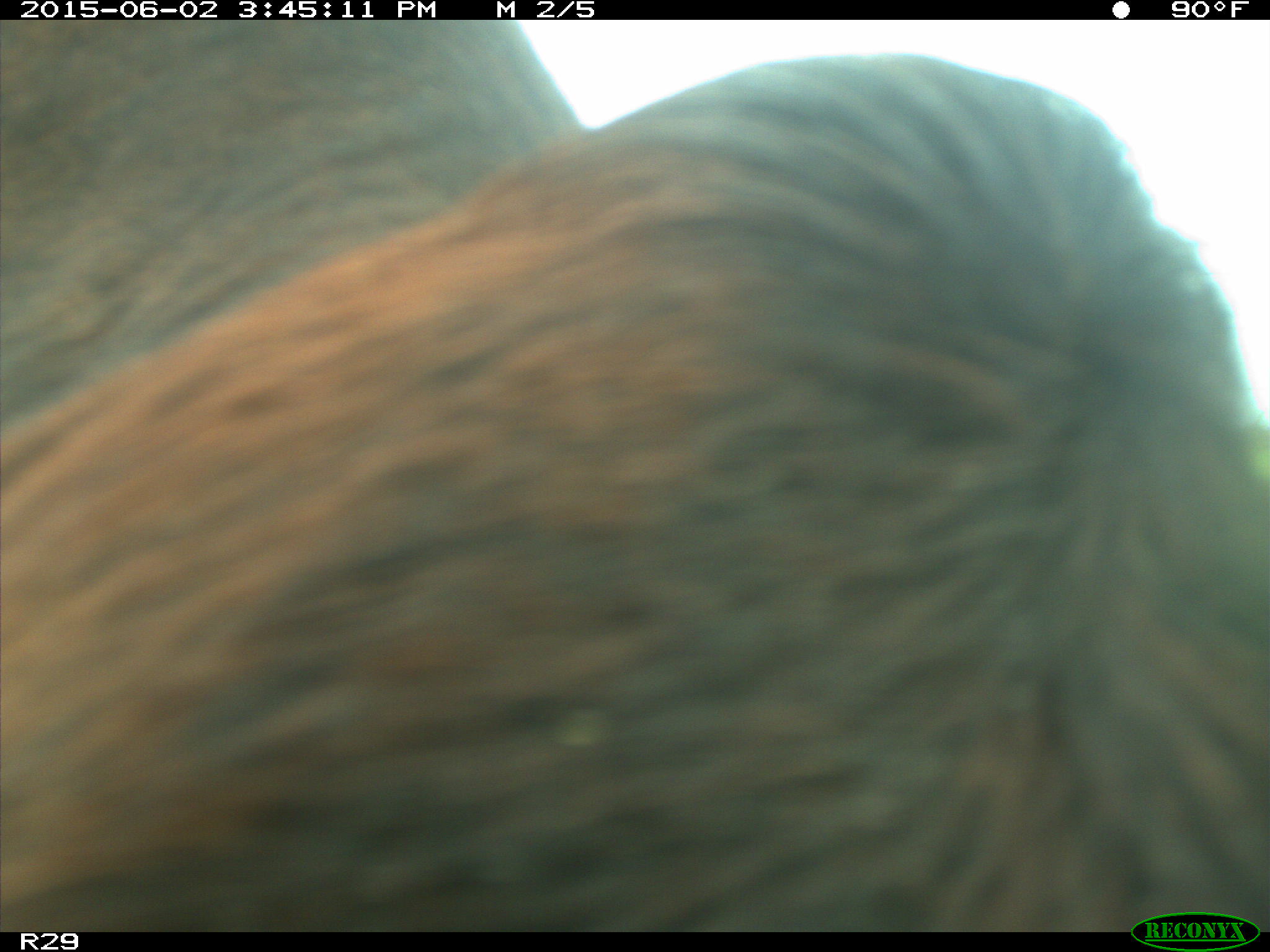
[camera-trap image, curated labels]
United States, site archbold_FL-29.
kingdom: Animalia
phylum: Chordata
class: Mammalia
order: Artiodactyla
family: Bovidae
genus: Bos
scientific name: Bos taurus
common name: domestic cow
Bos taurus (domestic cow).